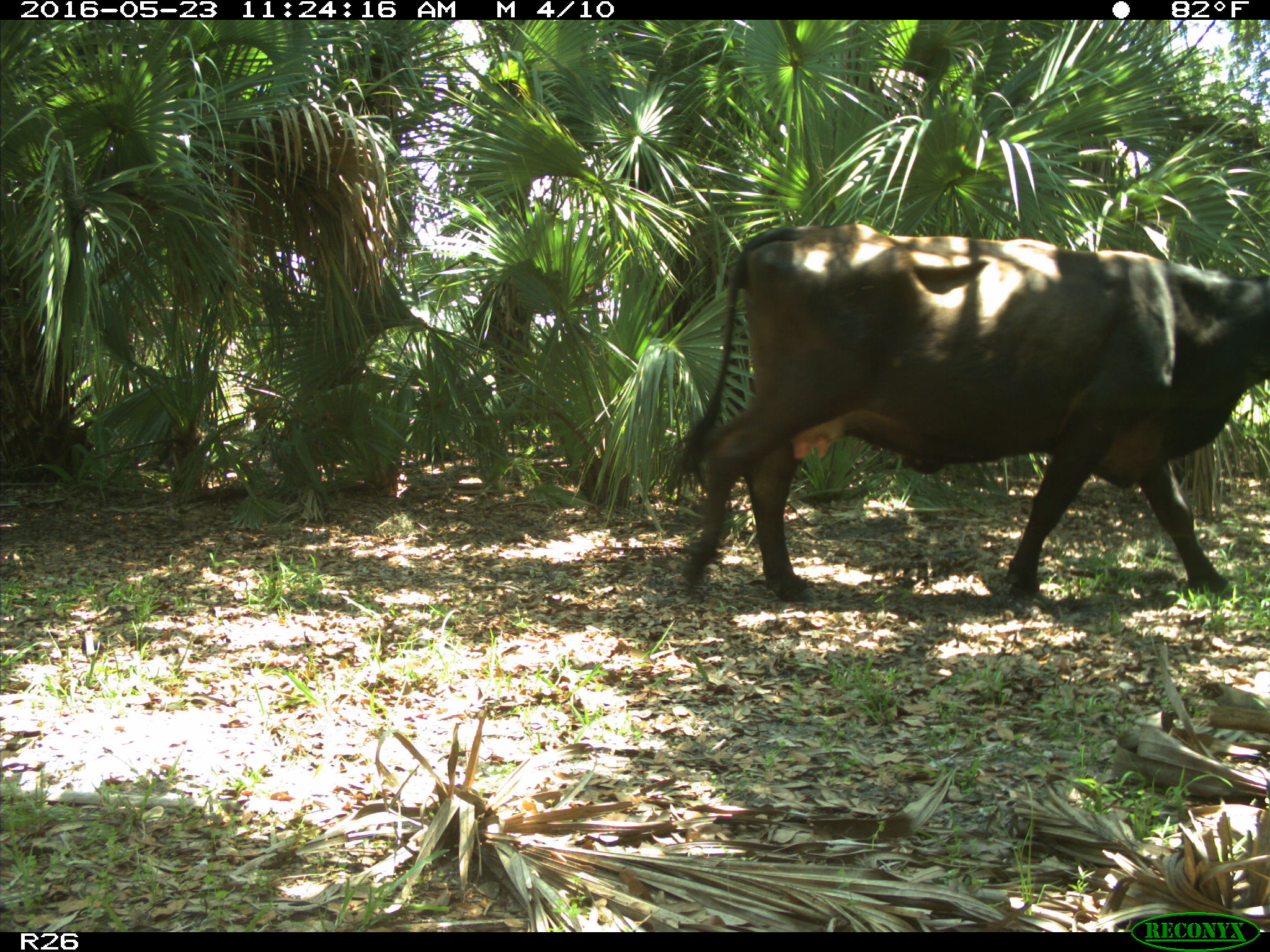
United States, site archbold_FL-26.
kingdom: Animalia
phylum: Chordata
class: Mammalia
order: Artiodactyla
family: Bovidae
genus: Bos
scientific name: Bos taurus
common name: domestic cow